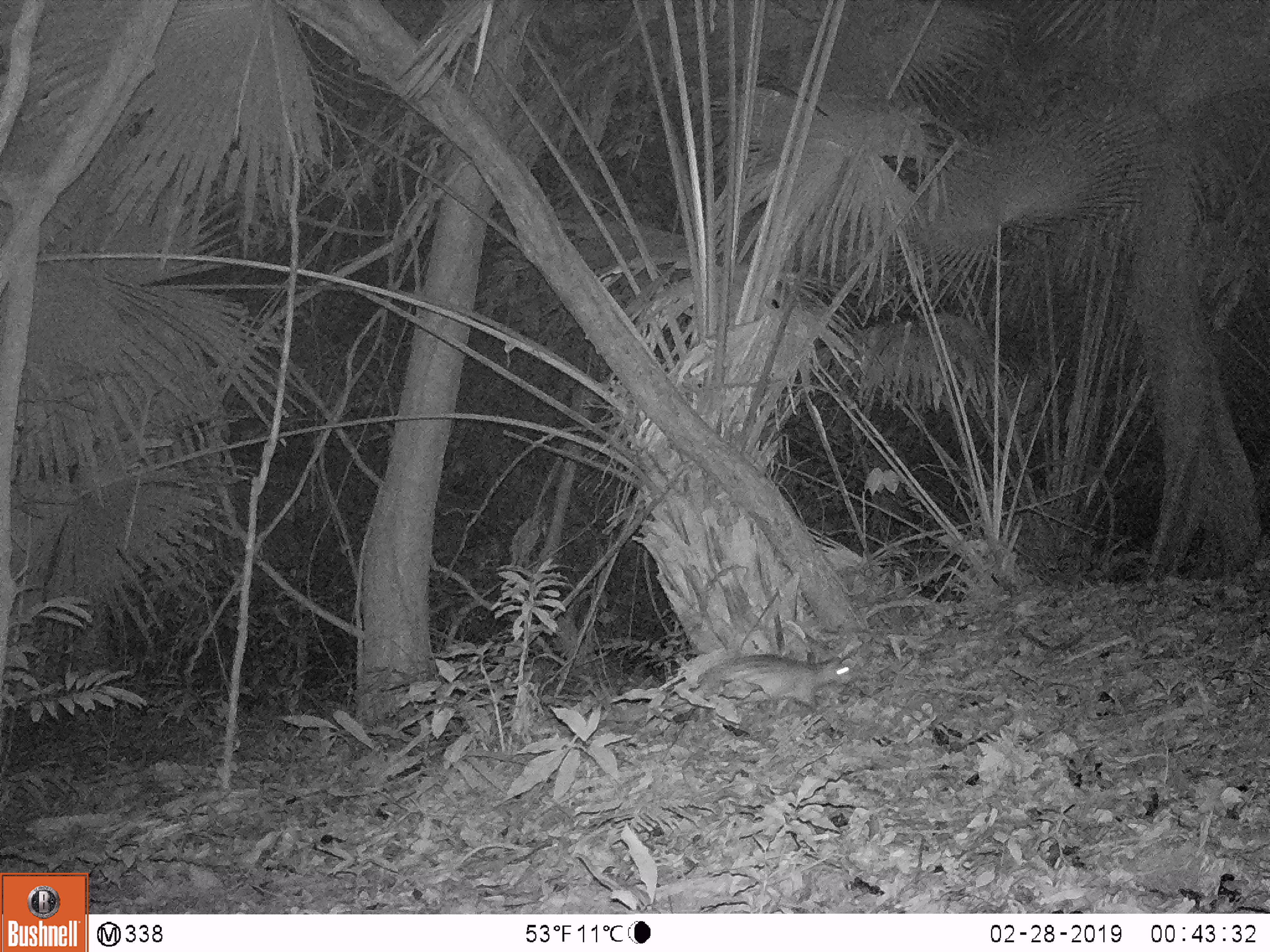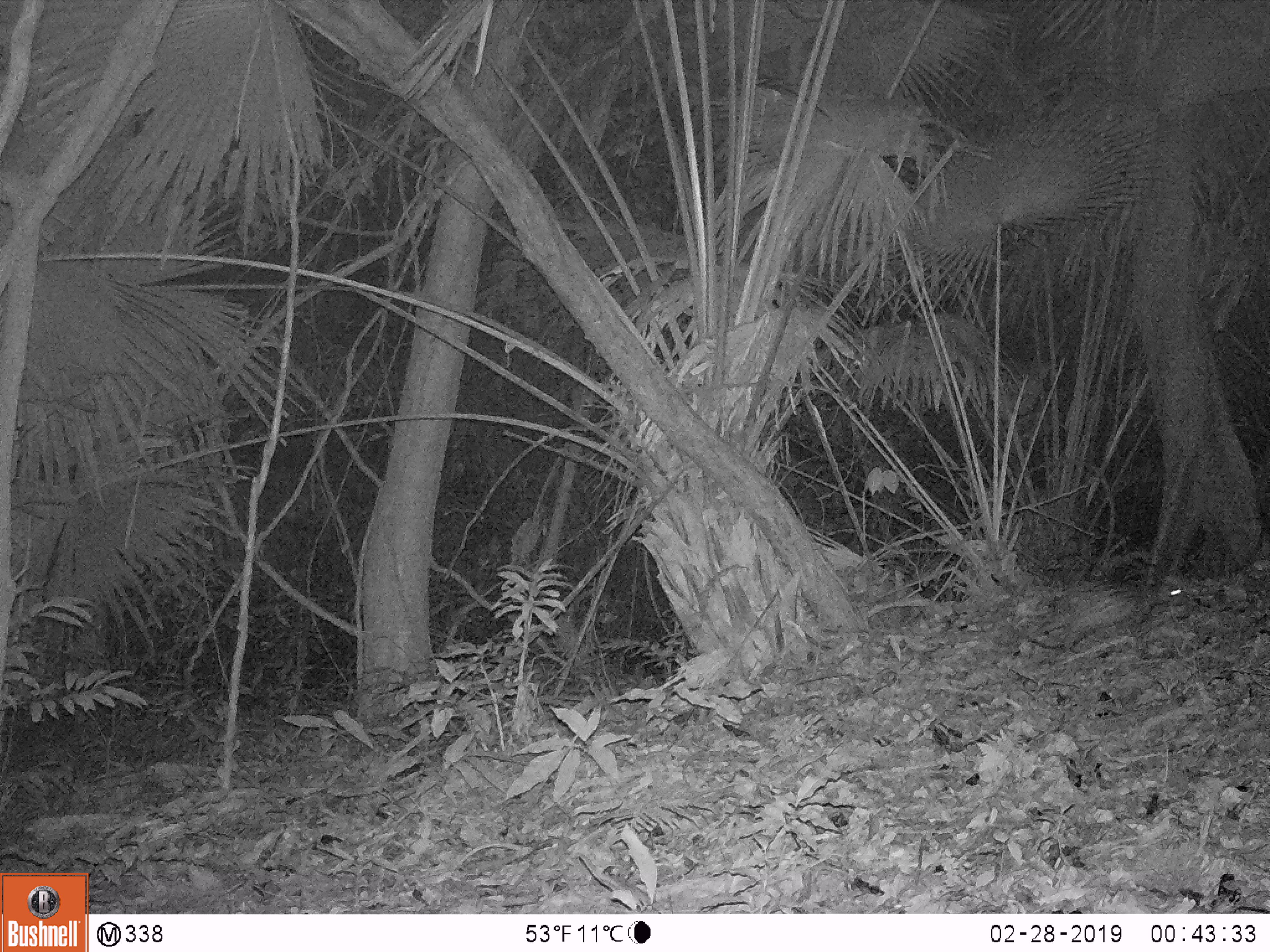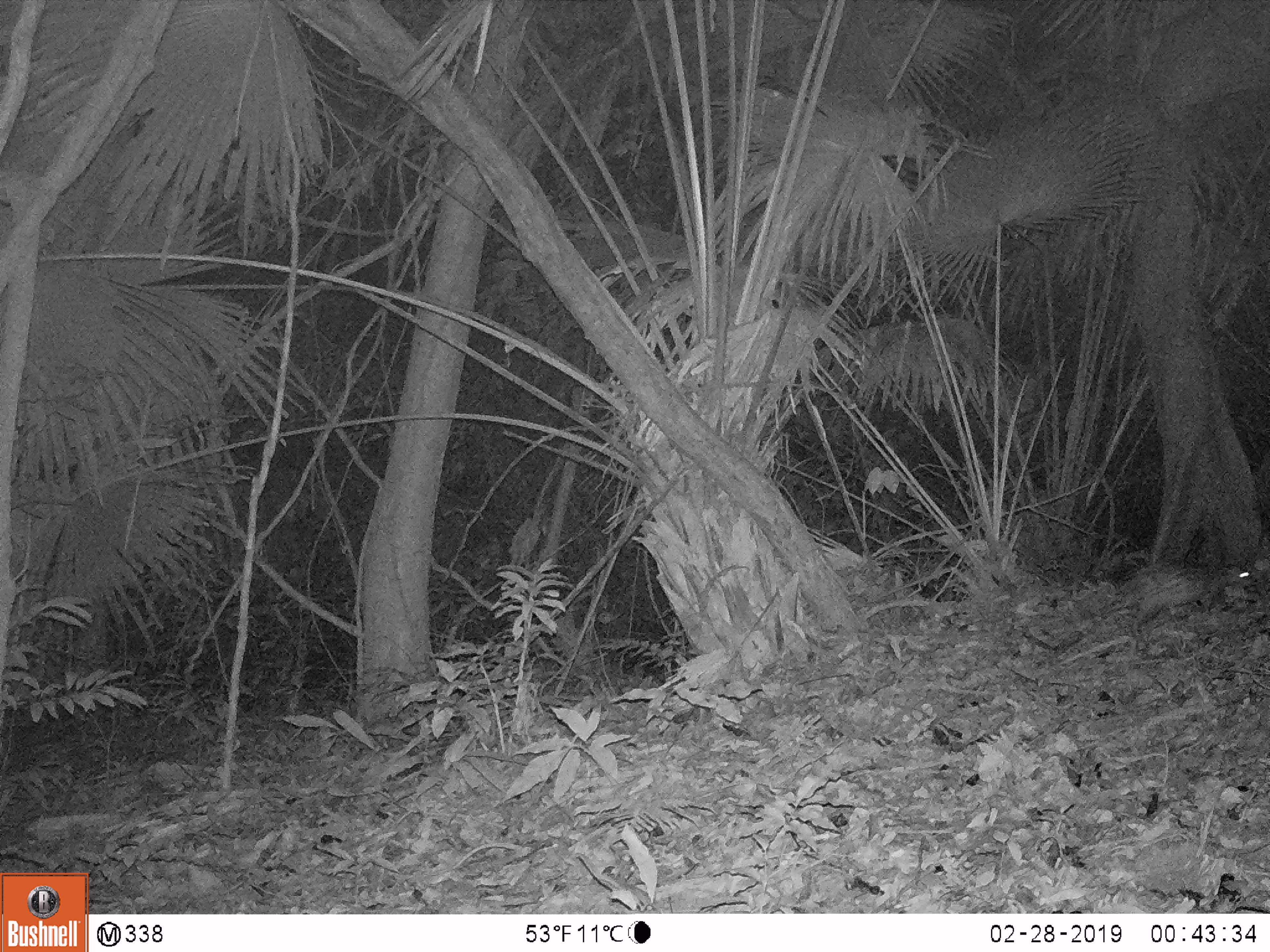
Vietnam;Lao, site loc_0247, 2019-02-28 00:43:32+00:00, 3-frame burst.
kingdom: Animalia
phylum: Chordata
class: Mammalia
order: Rodentia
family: Hystricidae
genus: Atherurus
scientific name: Atherurus macrourus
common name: asiatic brush-tailed porcupine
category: asiatic brush tailed porcupine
Asiatic brush tailed porcupine (asiatic brush-tailed porcupine) (Atherurus macrourus). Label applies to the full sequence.